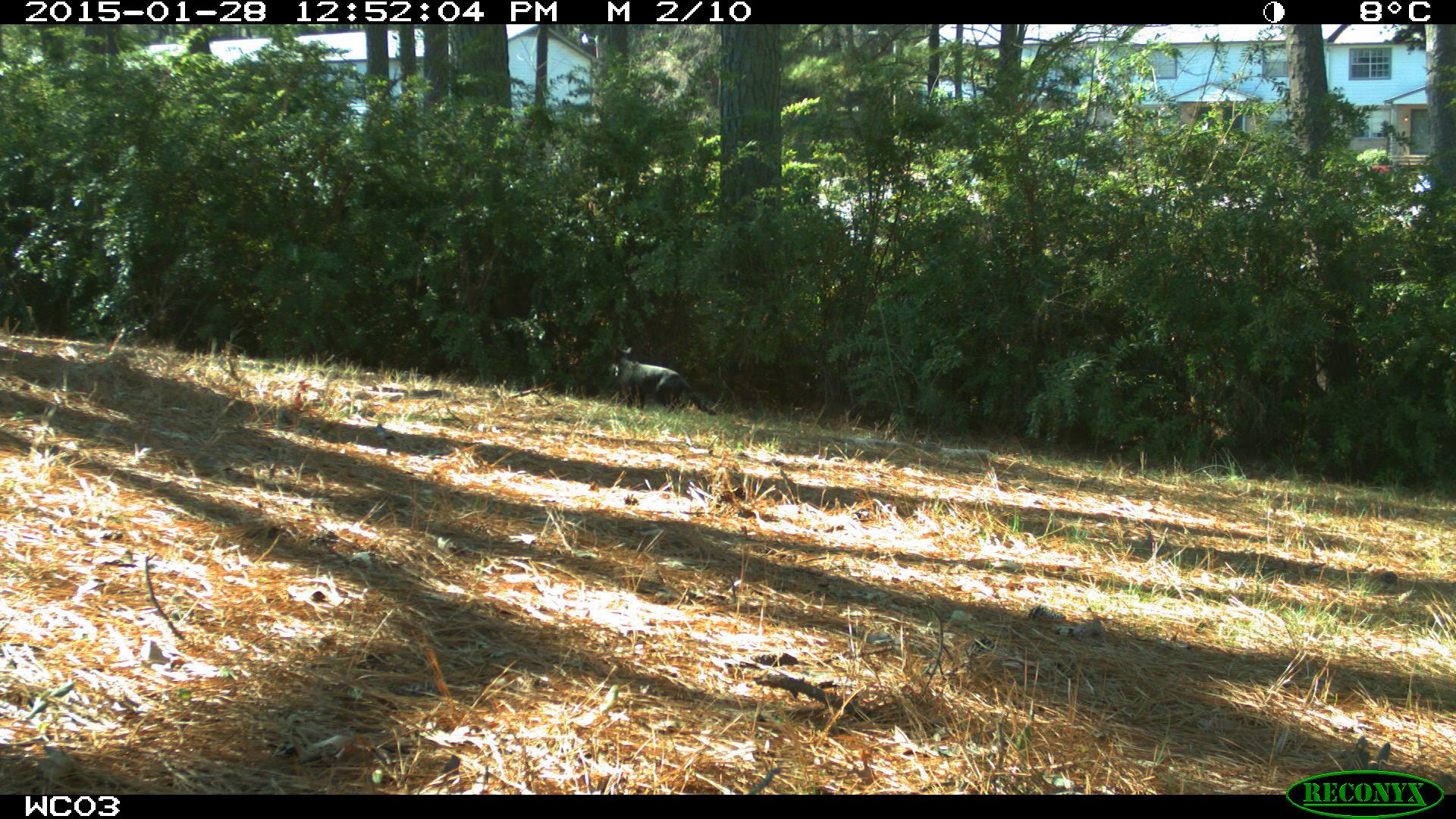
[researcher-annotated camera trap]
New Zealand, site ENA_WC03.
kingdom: Animalia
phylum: Chordata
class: Mammalia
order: Carnivora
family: Felidae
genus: Felis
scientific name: Felis catus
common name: domestic cat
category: cat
Cat (domestic cat) (Felis catus).